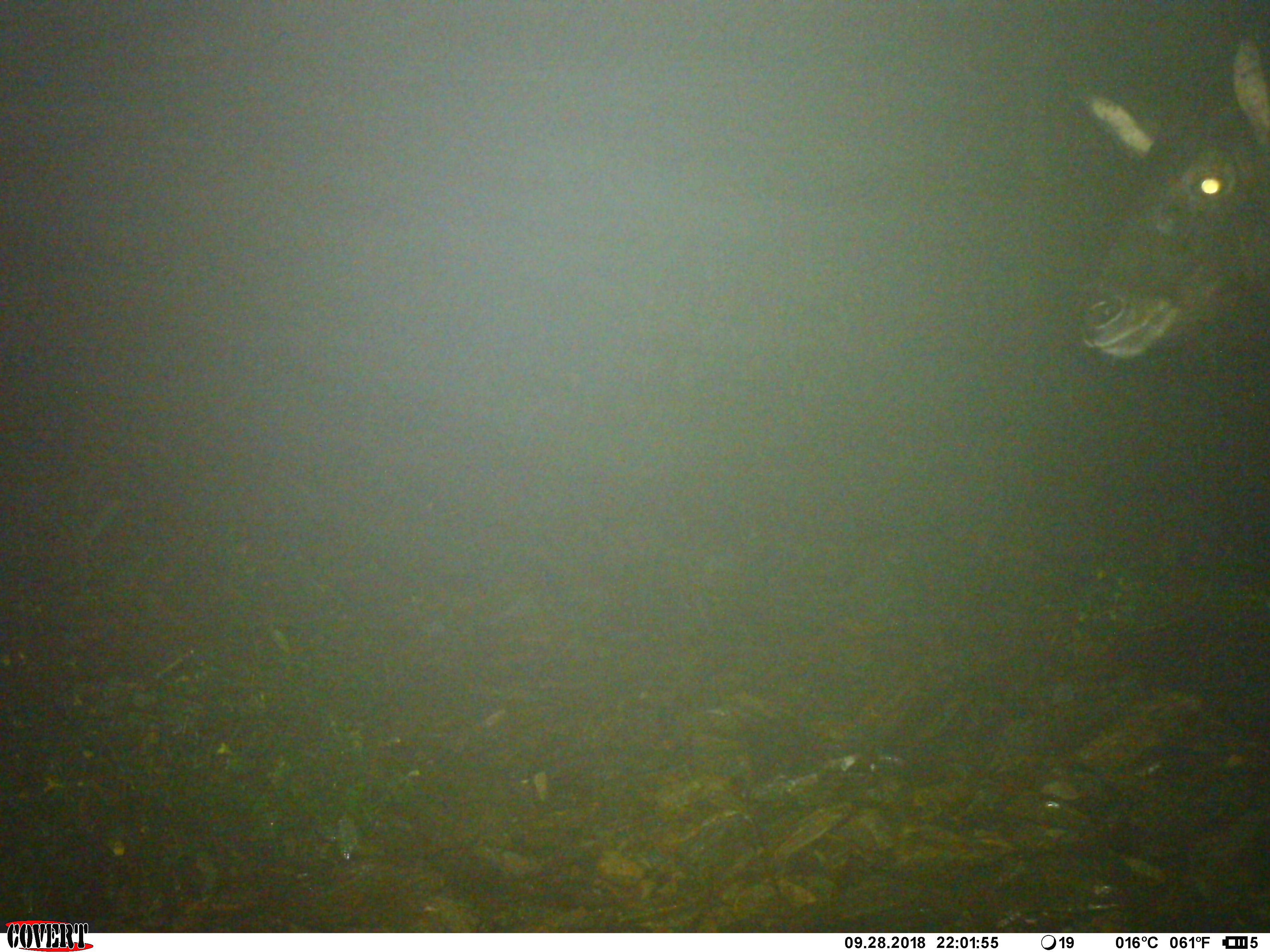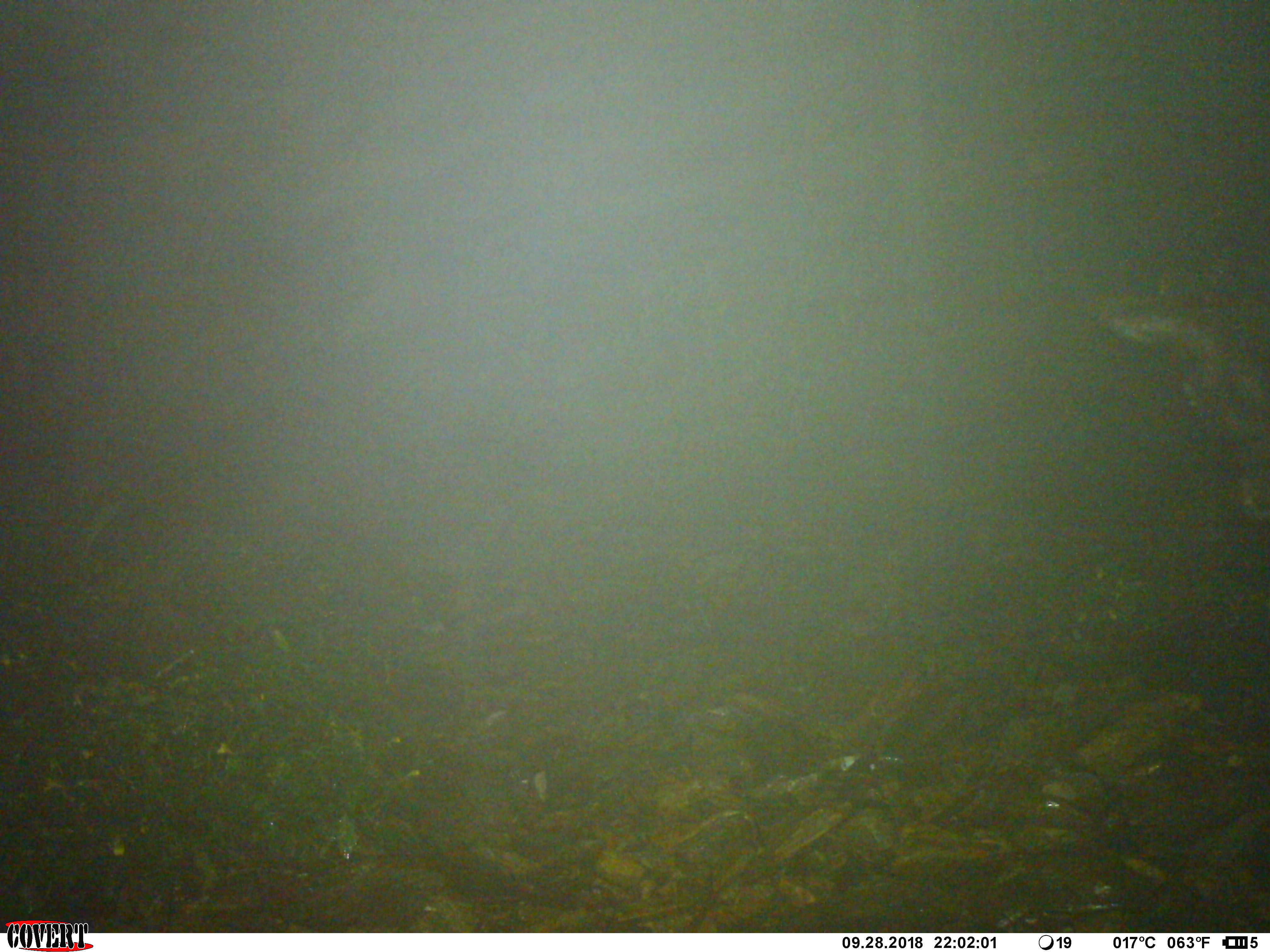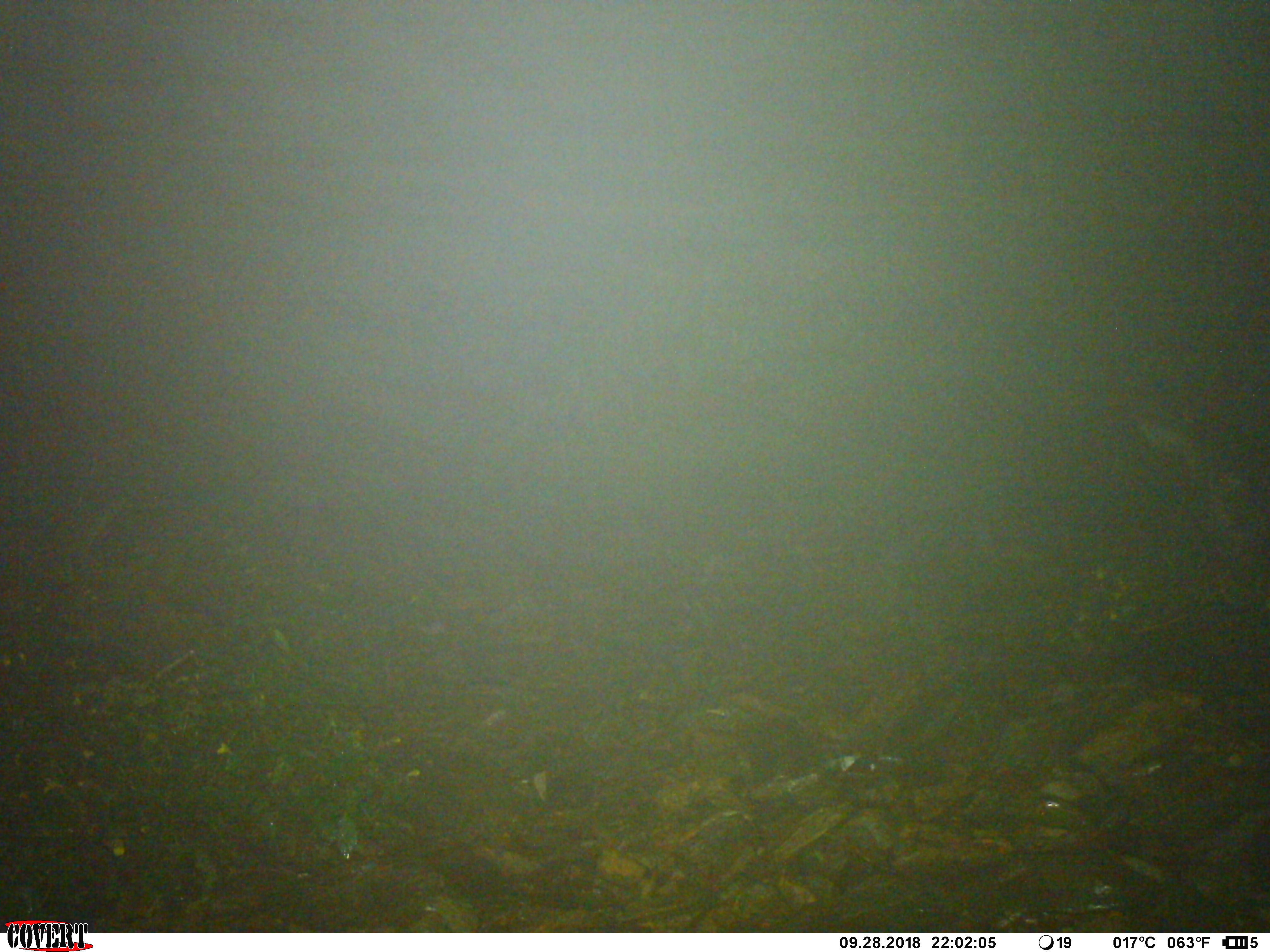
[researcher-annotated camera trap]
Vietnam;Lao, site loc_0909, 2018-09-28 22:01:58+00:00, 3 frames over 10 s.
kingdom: Animalia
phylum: Chordata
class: Mammalia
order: Artiodactyla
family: Bovidae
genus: Capricornis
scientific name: Capricornis sumatraensis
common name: chinese serow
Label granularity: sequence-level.